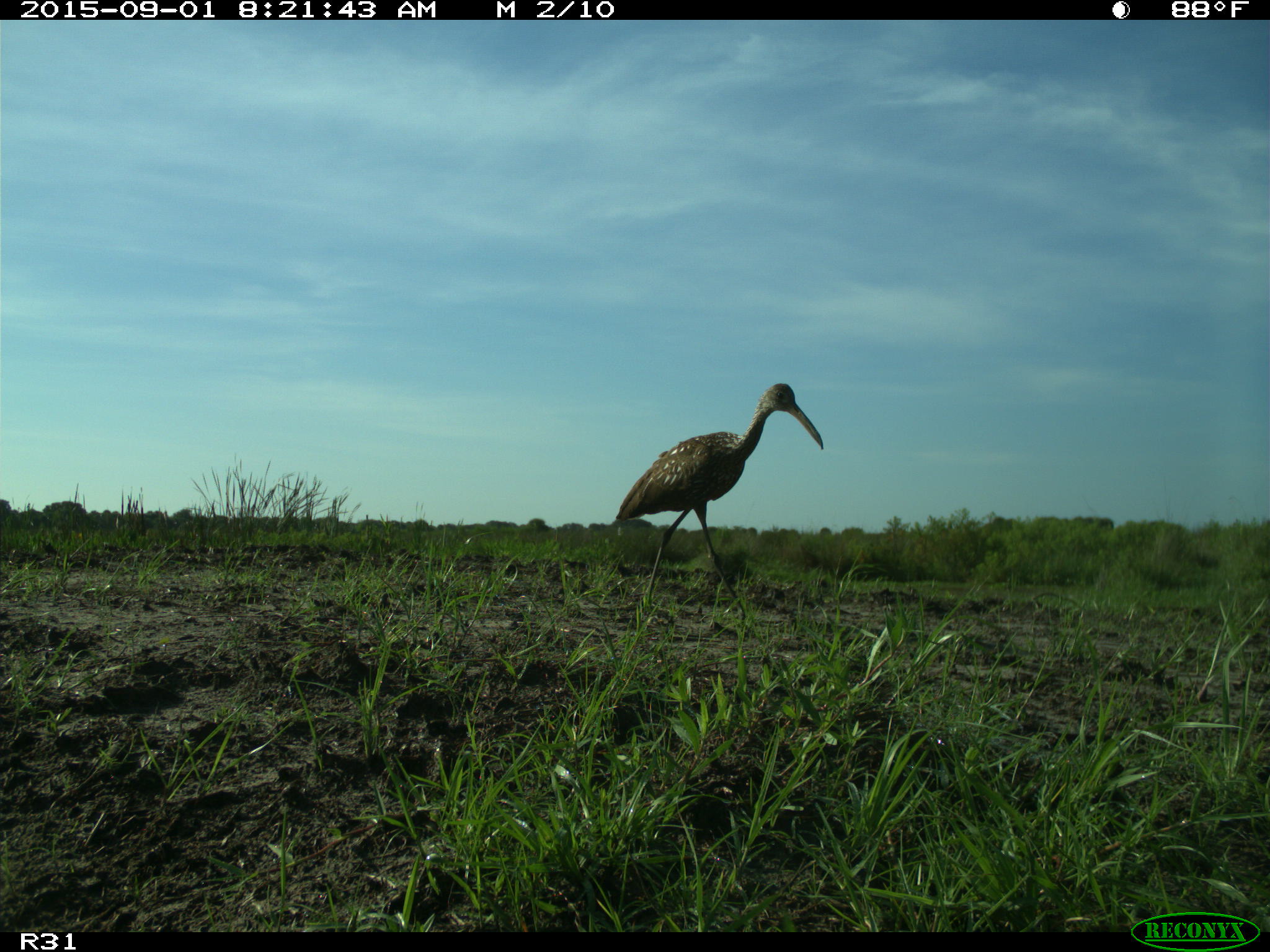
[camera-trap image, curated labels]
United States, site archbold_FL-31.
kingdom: Animalia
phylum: Chordata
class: Aves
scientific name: Aves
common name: birds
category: unidentified bird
Unidentified bird (birds) (Aves).